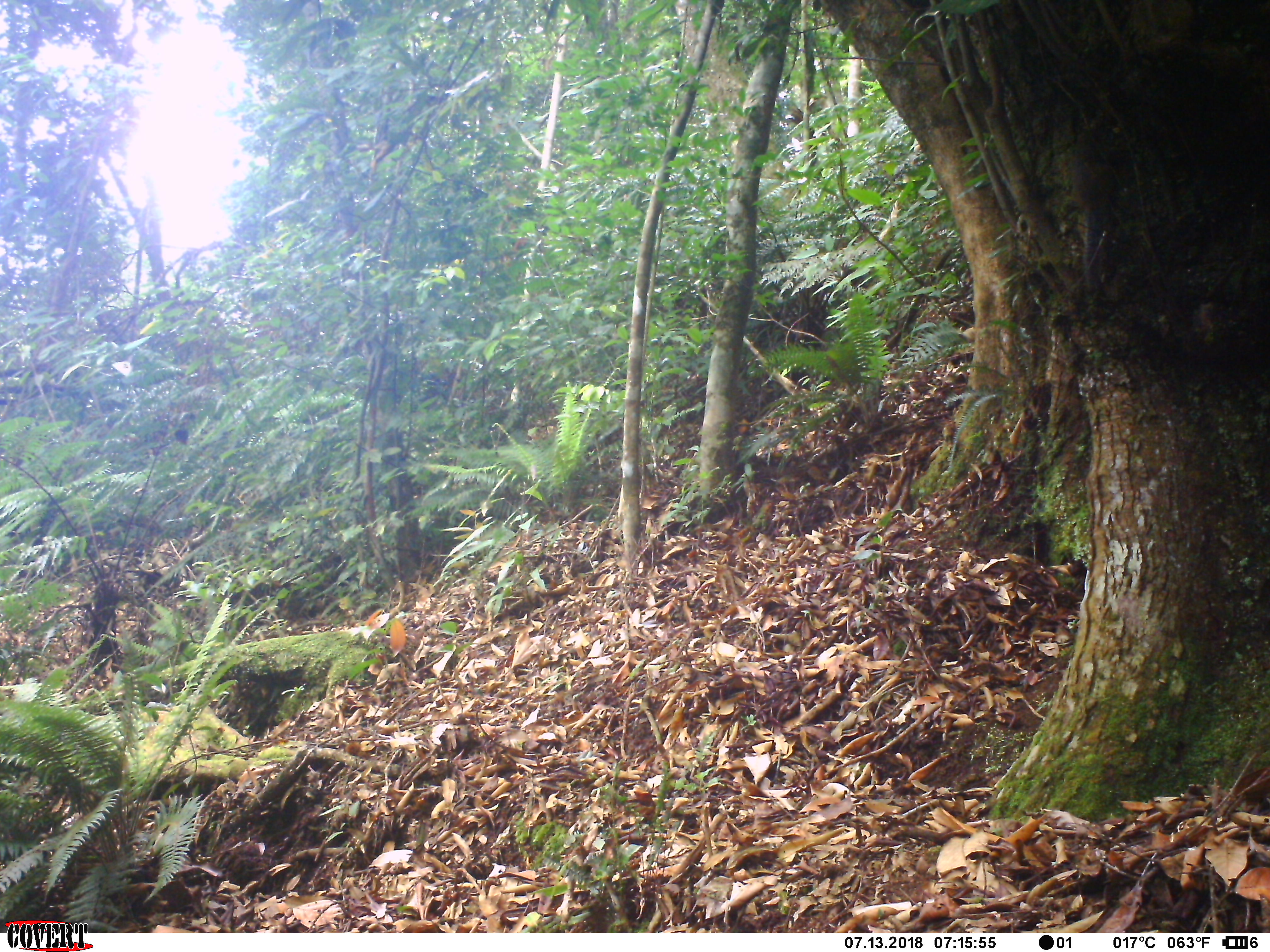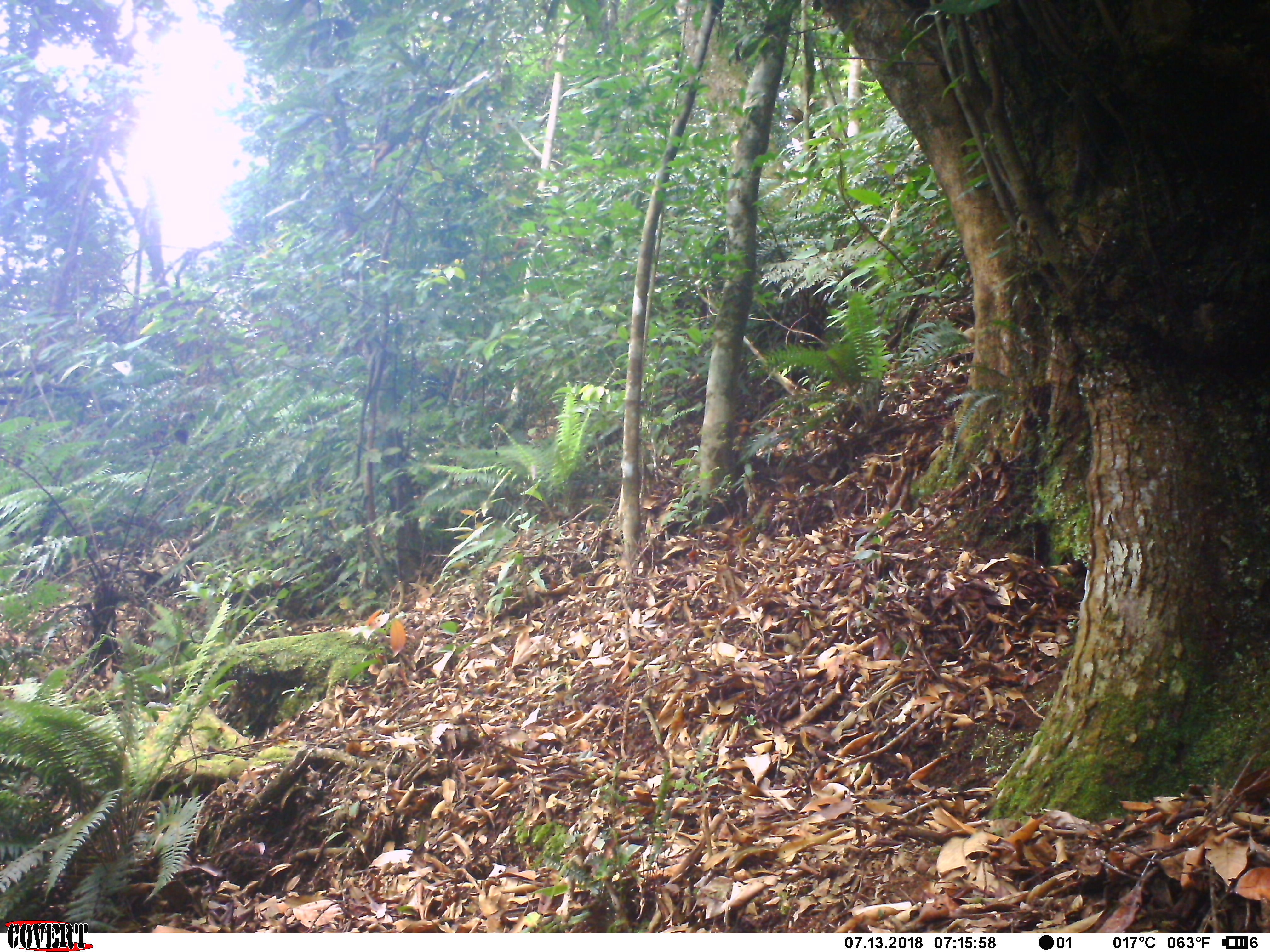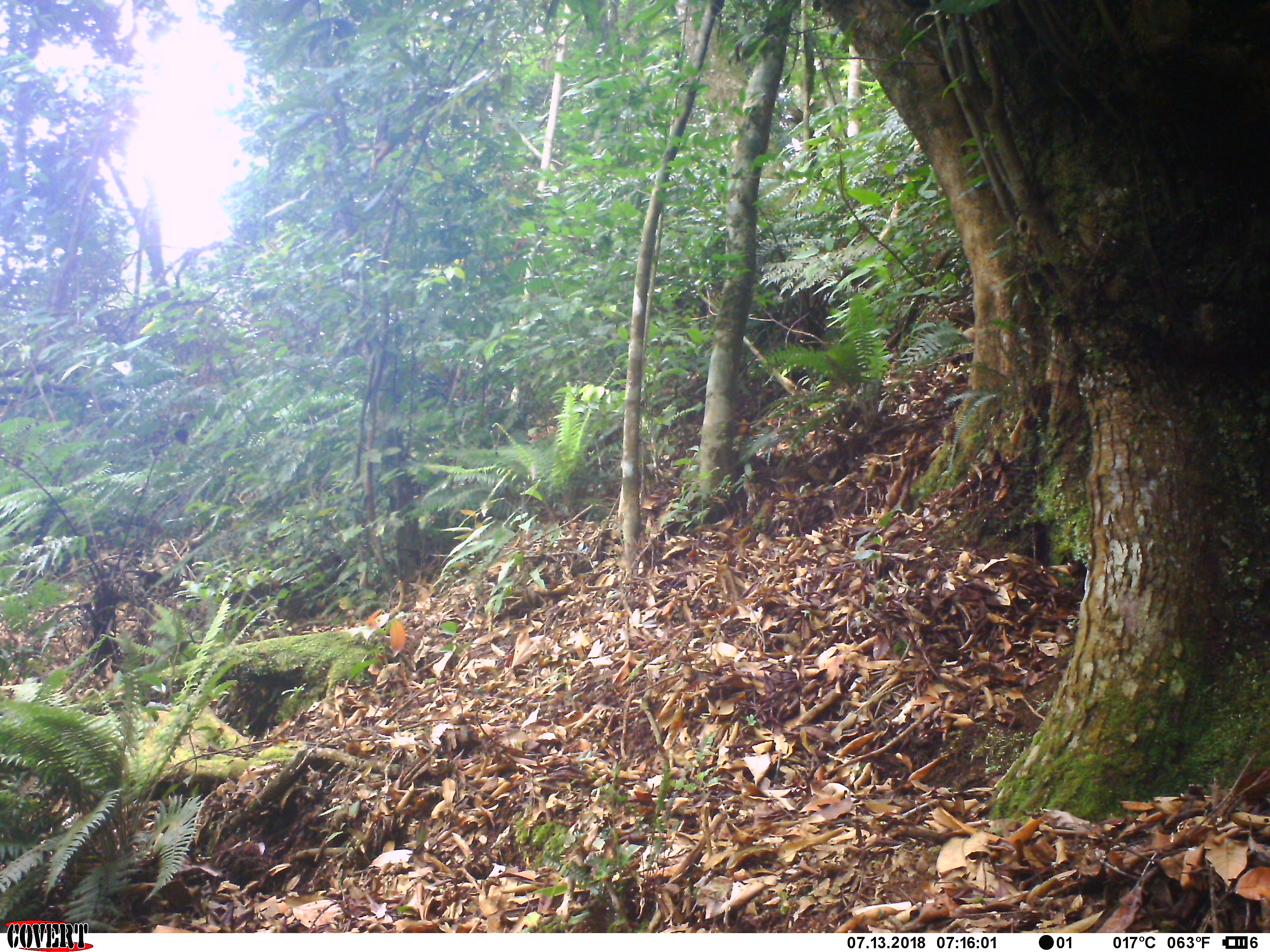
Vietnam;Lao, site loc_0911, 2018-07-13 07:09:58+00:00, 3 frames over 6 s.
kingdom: Animalia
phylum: Chordata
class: Mammalia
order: Rodentia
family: Sciuridae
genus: Sciurus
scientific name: Sciurus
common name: squirrel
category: unidentified squirrel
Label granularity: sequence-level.